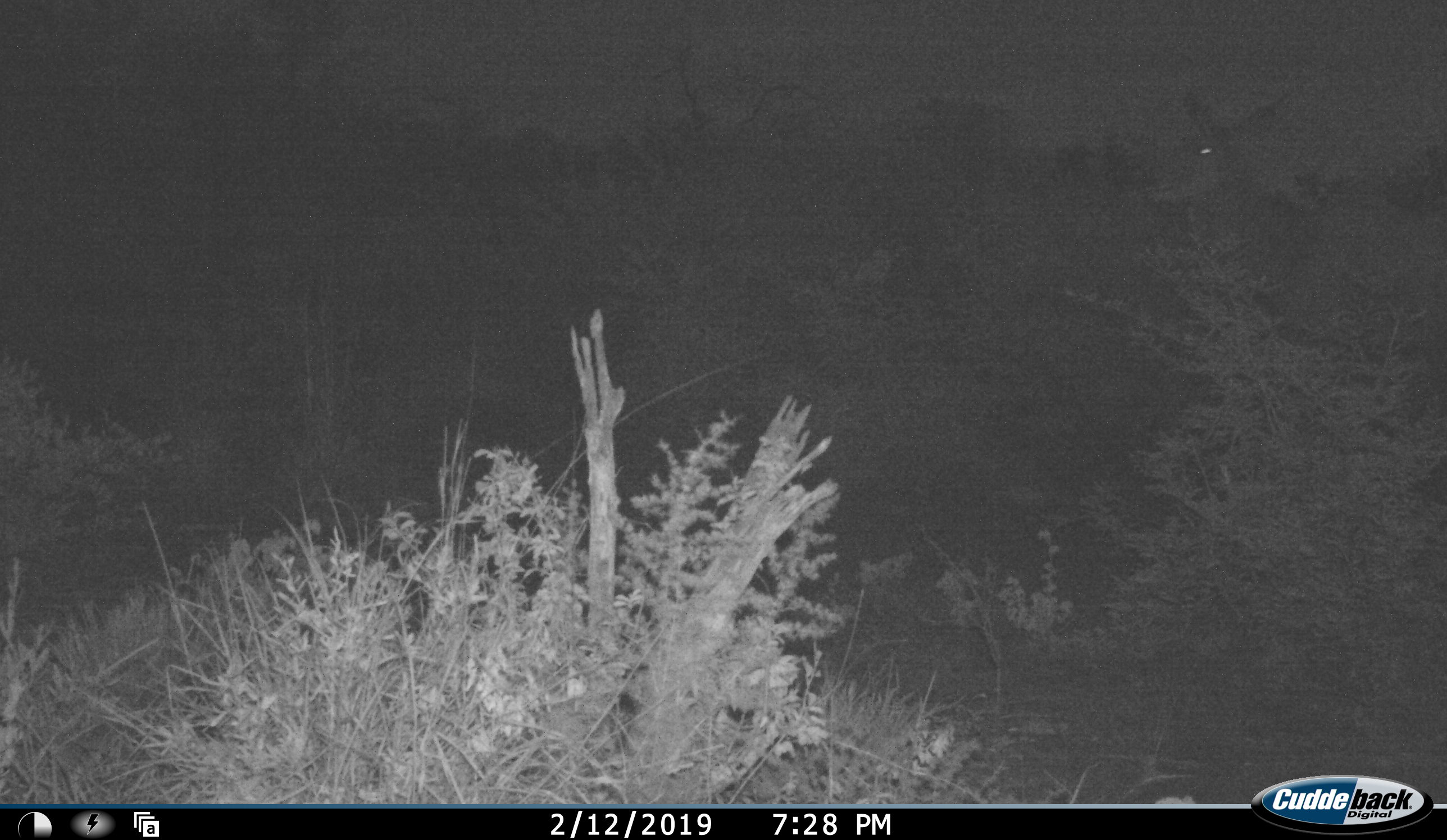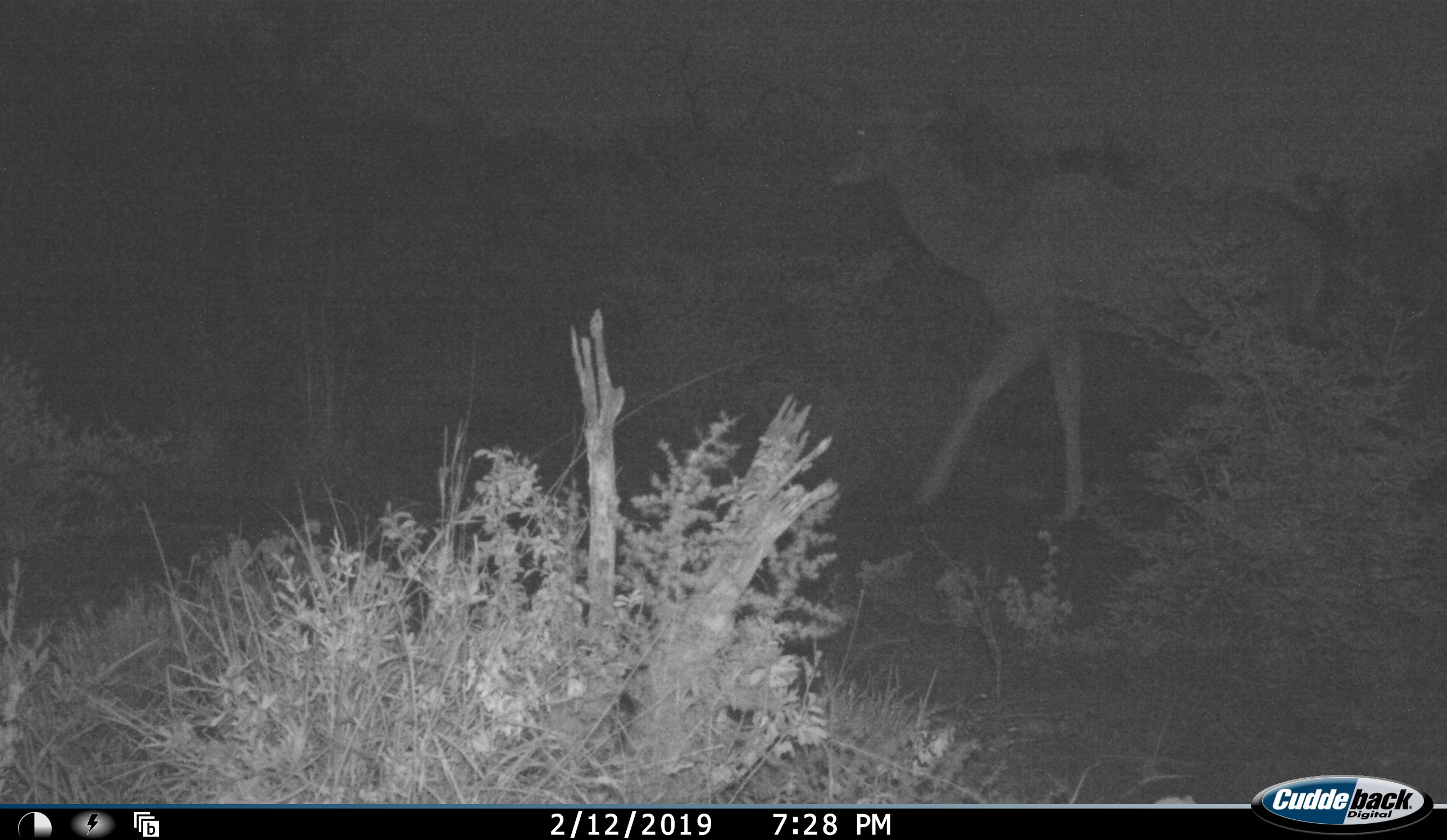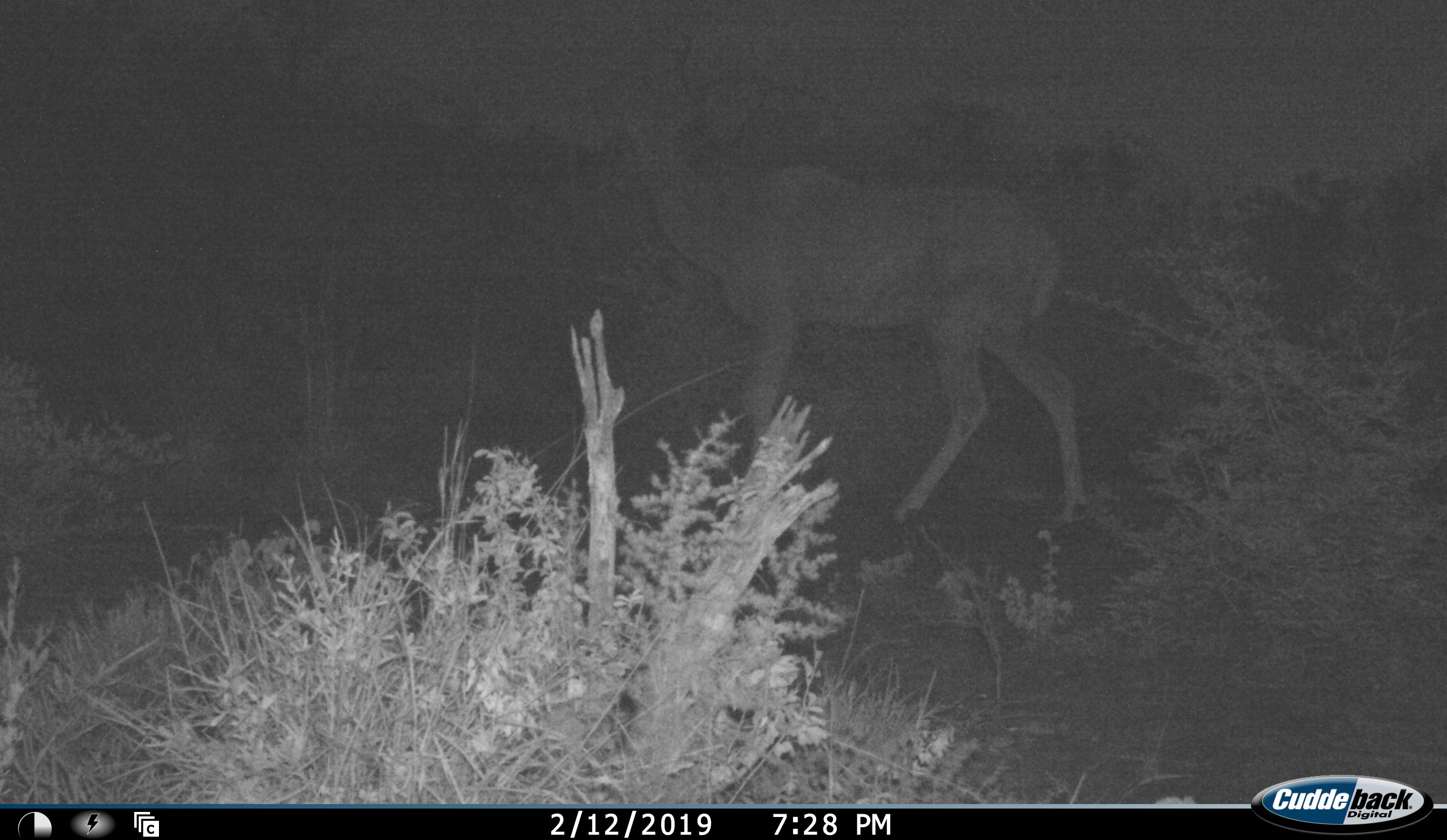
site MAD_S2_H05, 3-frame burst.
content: unidentified animal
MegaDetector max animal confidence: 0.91